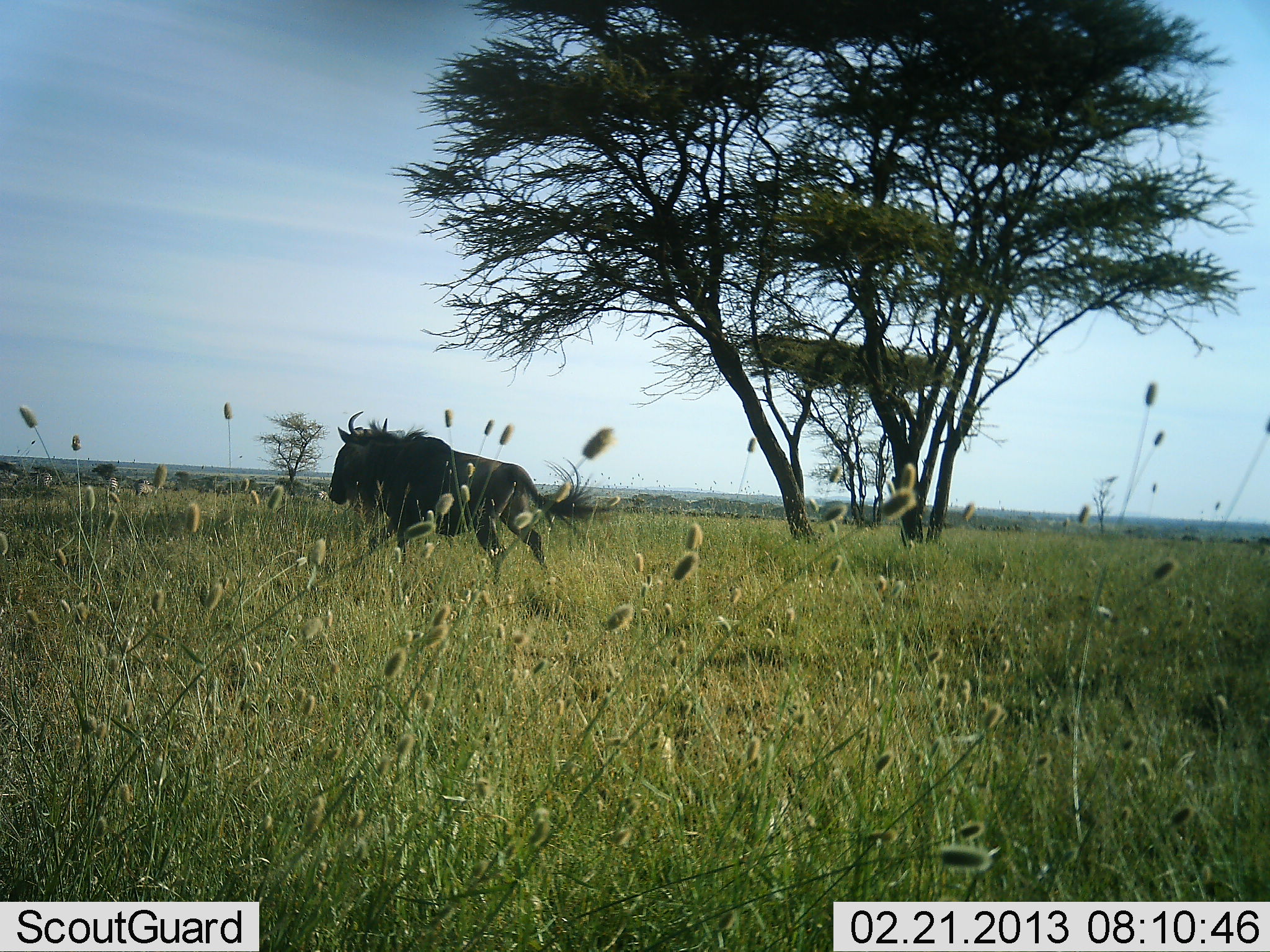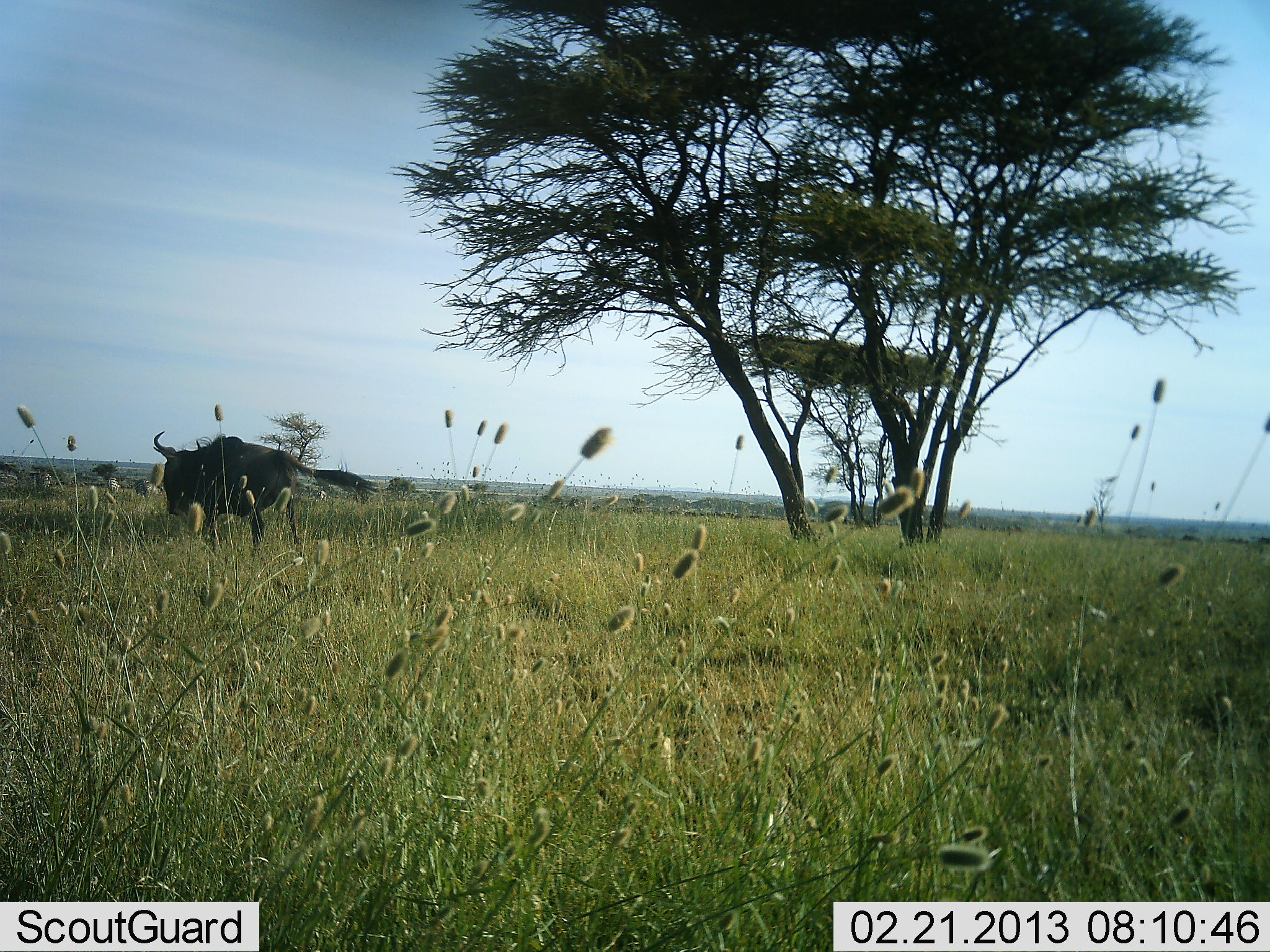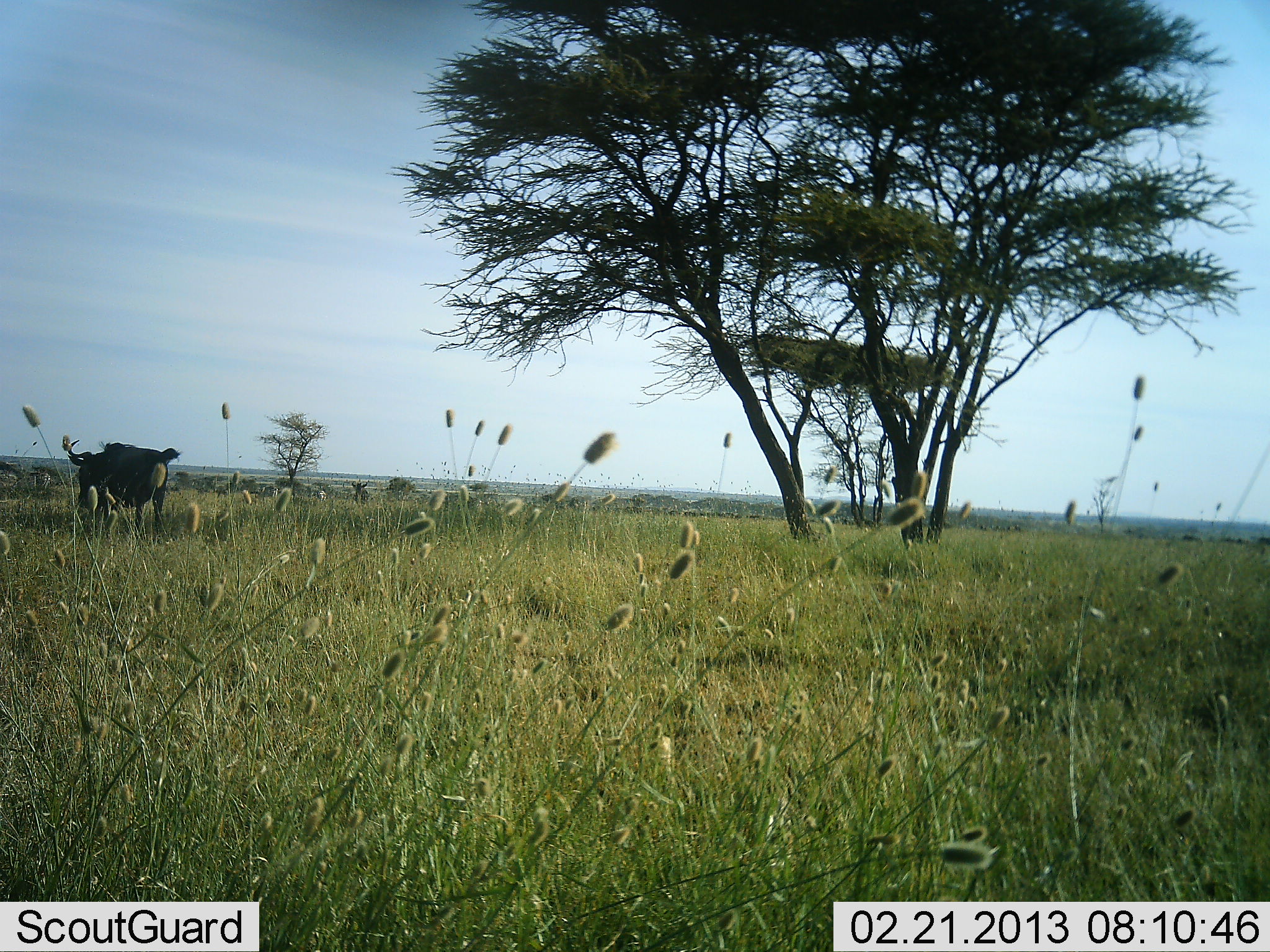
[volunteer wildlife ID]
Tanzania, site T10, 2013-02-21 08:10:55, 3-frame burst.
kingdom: Animalia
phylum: Chordata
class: Mammalia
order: Artiodactyla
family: Bovidae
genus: Connochaetes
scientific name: Connochaetes taurinus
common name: blue wildebeest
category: wildebeest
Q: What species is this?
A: Wildebeest (blue wildebeest) (Connochaetes taurinus).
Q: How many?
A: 1.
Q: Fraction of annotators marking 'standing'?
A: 10%.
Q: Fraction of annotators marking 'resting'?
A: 0%.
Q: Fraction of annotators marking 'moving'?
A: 95%.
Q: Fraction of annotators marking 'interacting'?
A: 0%.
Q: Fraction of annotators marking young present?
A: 0%.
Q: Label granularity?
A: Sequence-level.